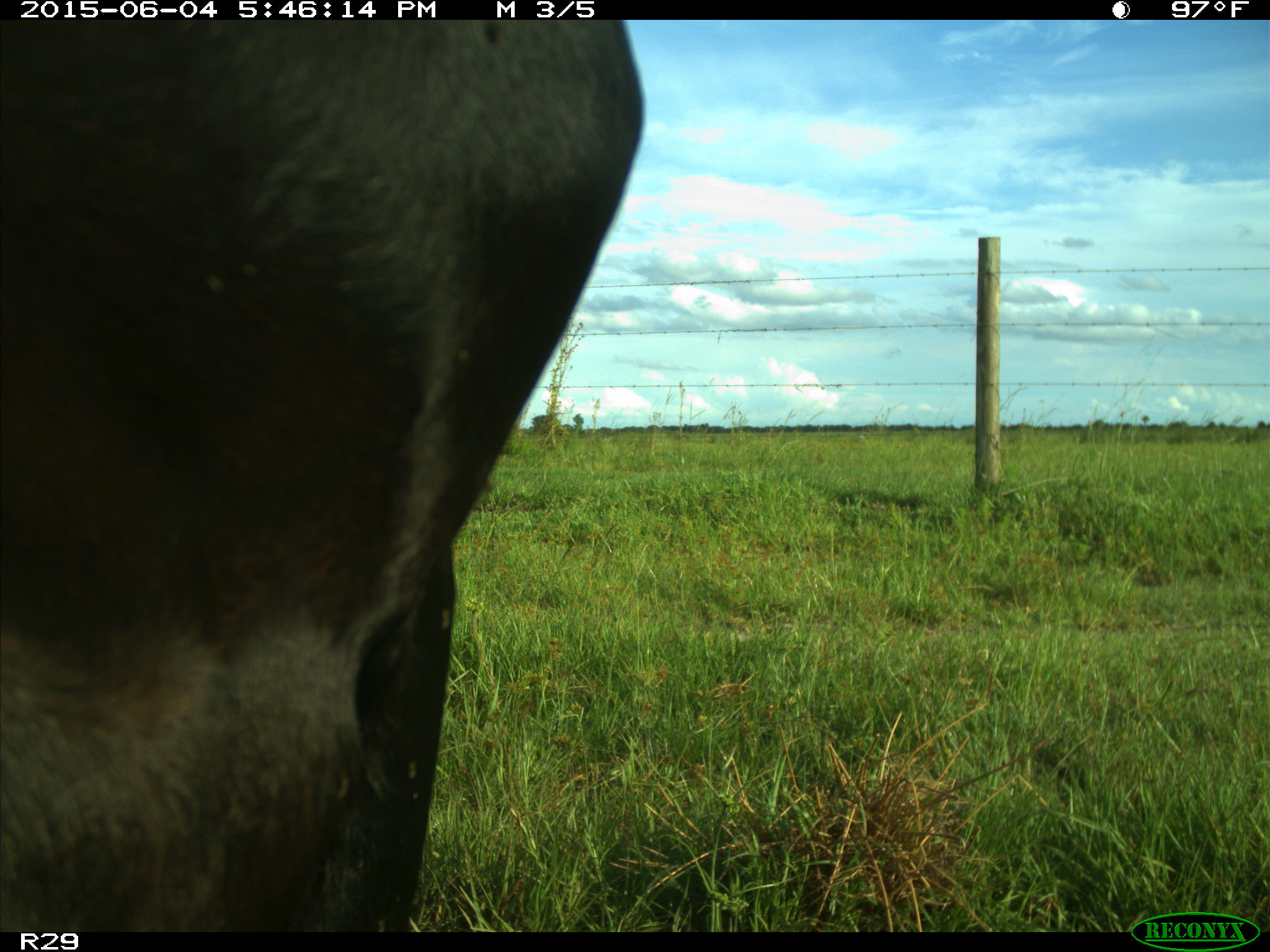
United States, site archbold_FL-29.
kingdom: Animalia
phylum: Chordata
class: Mammalia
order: Artiodactyla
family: Bovidae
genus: Bos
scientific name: Bos taurus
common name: domestic cow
Bos taurus (domestic cow).